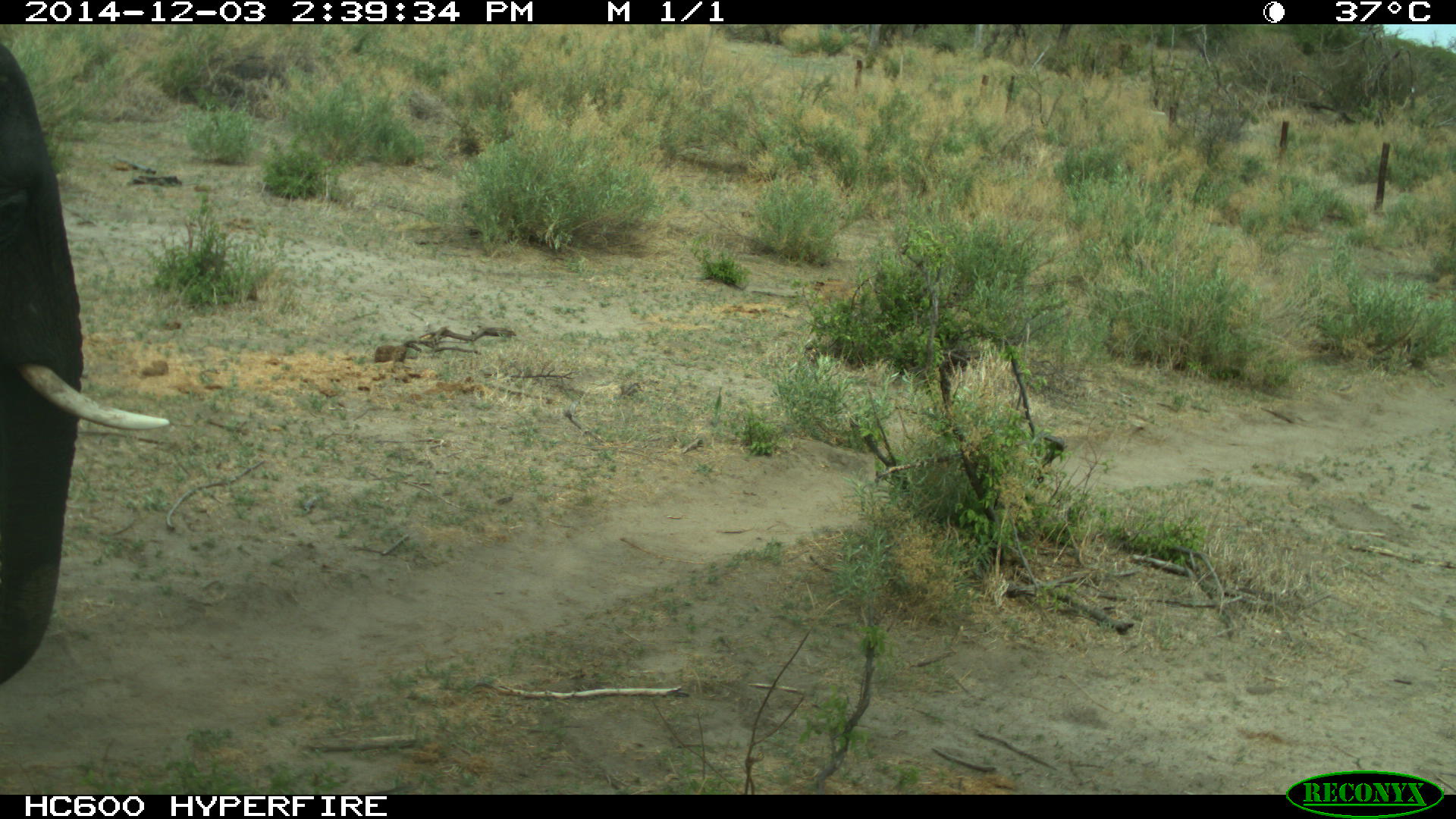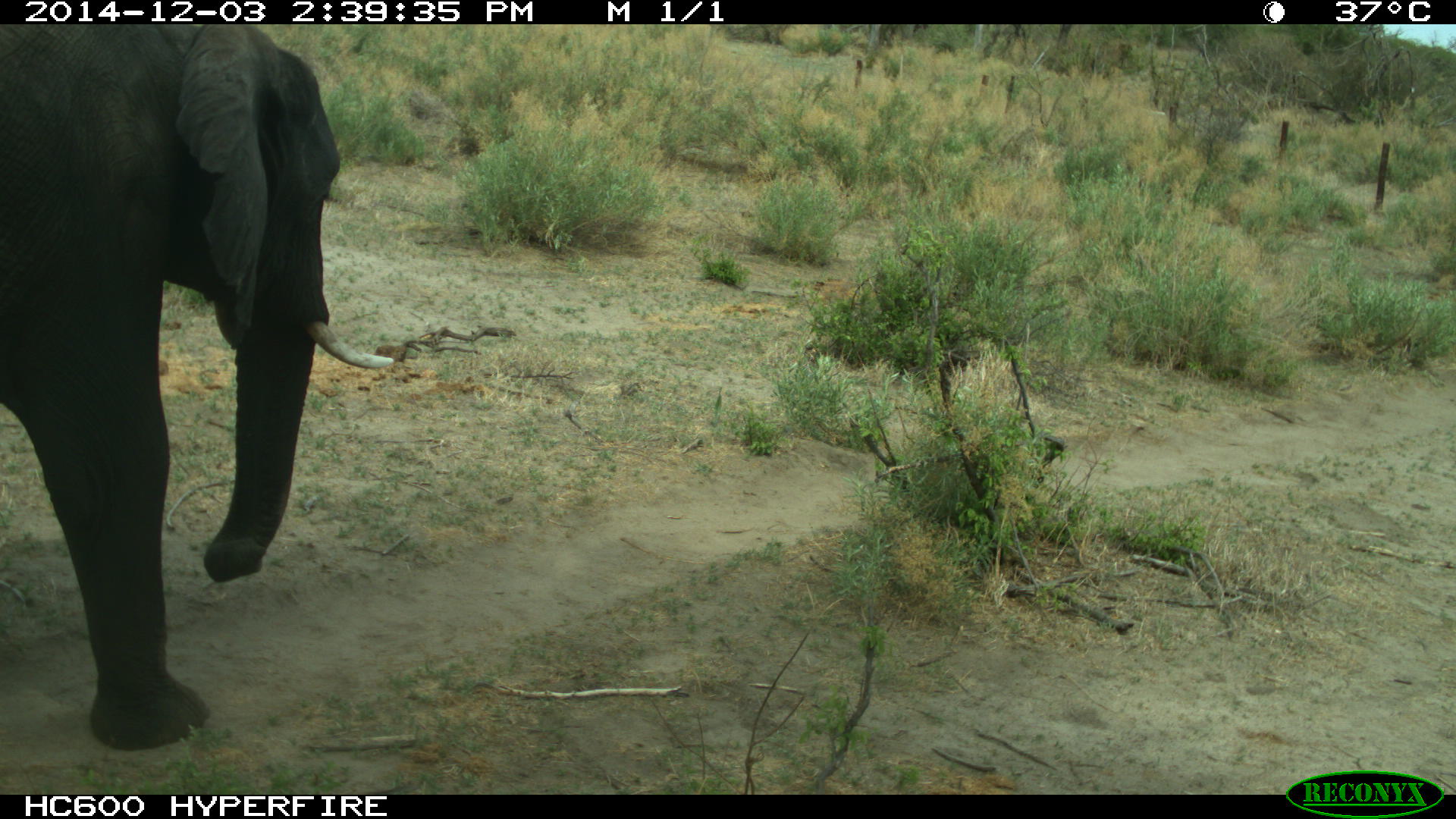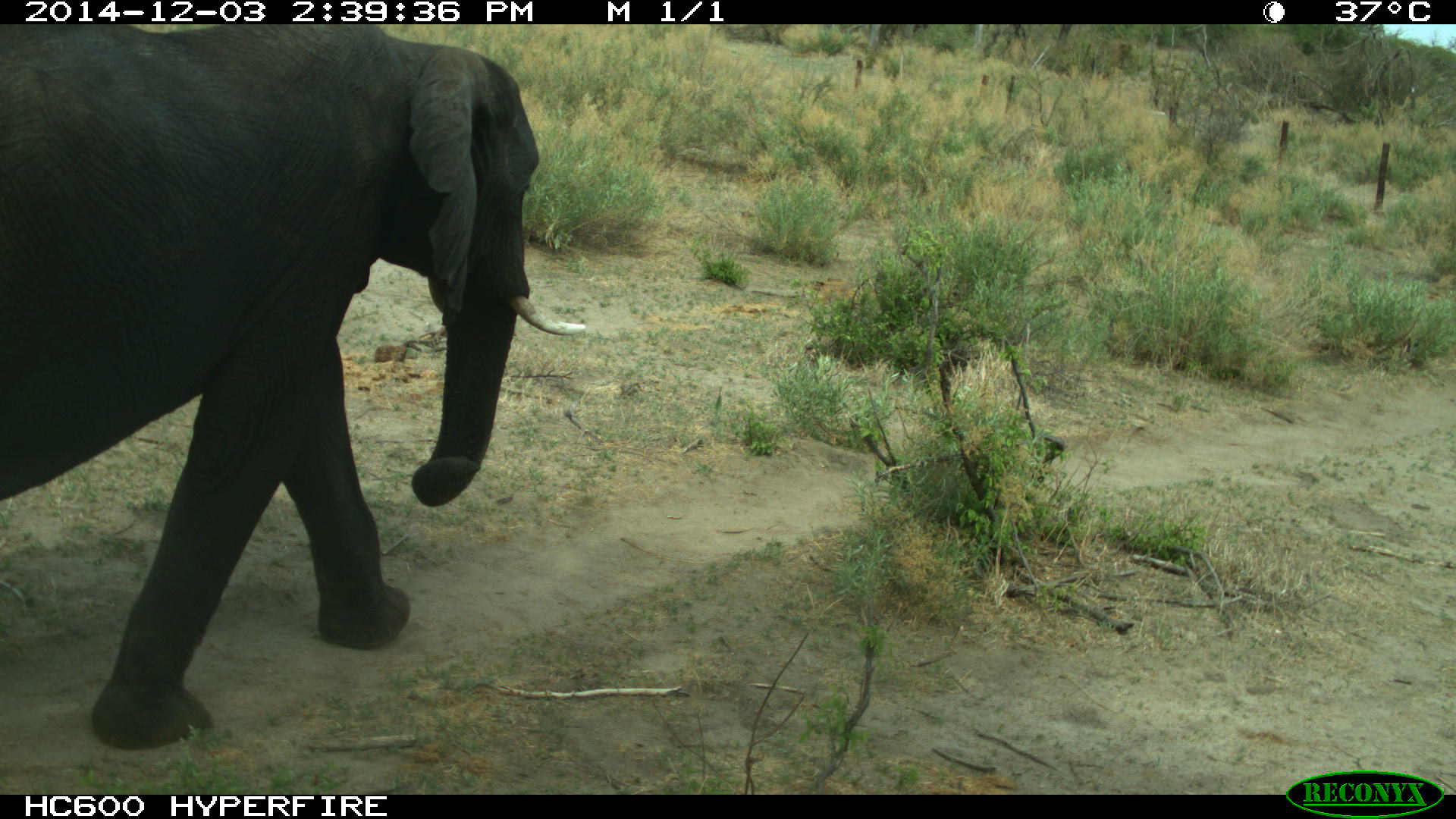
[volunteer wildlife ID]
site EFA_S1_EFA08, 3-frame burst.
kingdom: Animalia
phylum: Chordata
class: Mammalia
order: Proboscidea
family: Elephantidae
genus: Loxodonta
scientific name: Loxodonta africana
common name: african bush elephant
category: elephant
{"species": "elephant (african bush elephant) (Loxodonta africana)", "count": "1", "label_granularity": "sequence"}